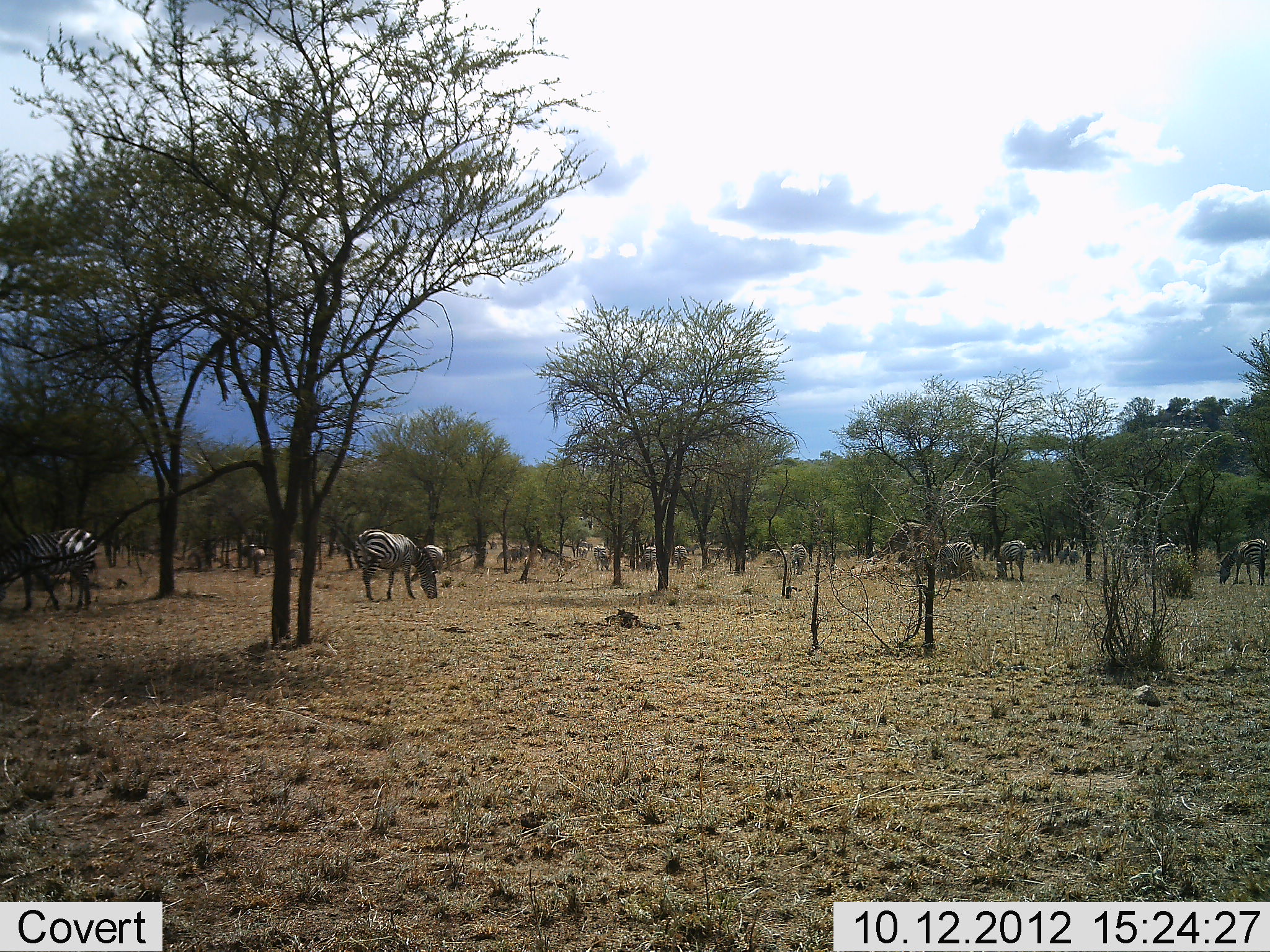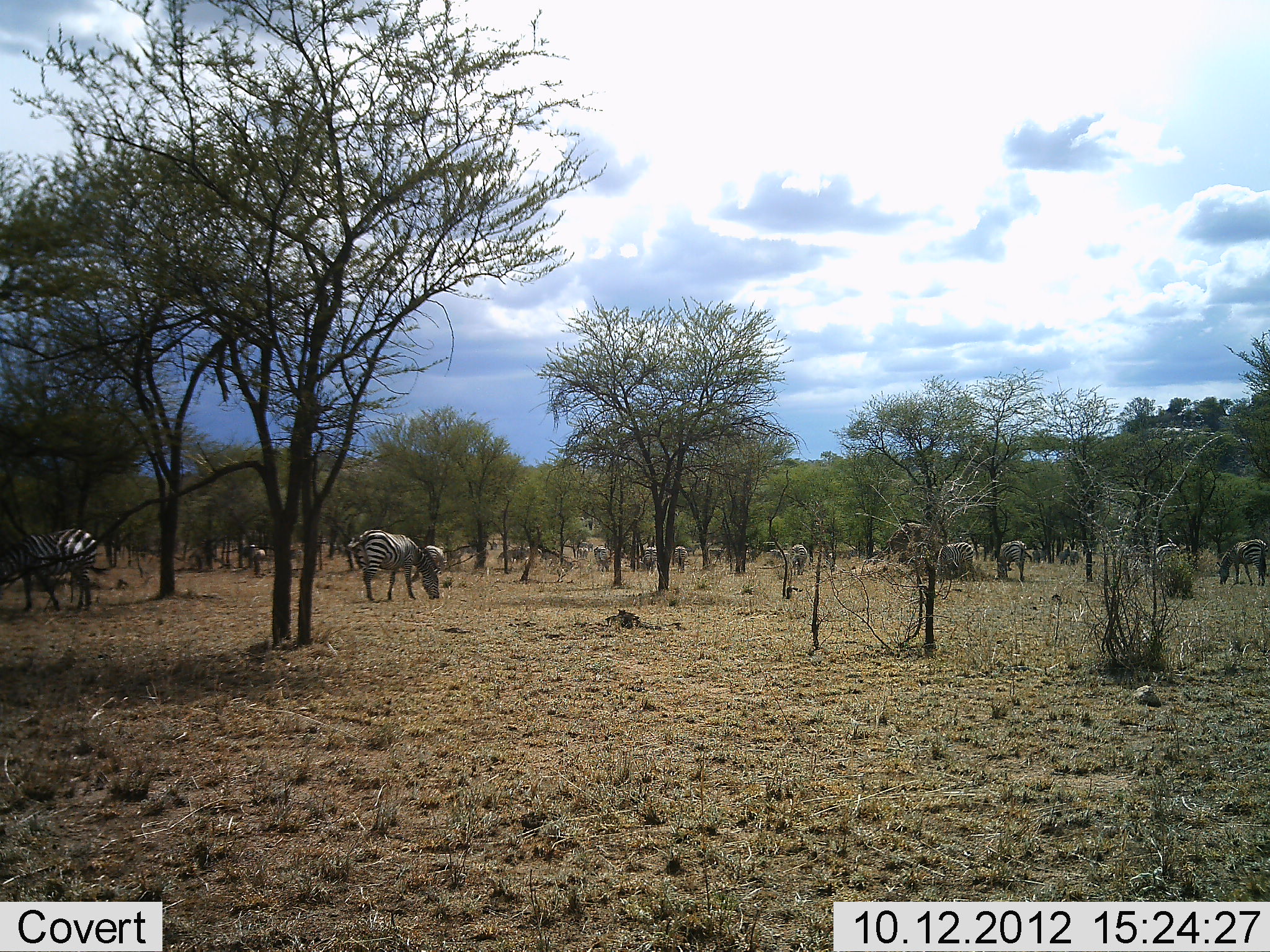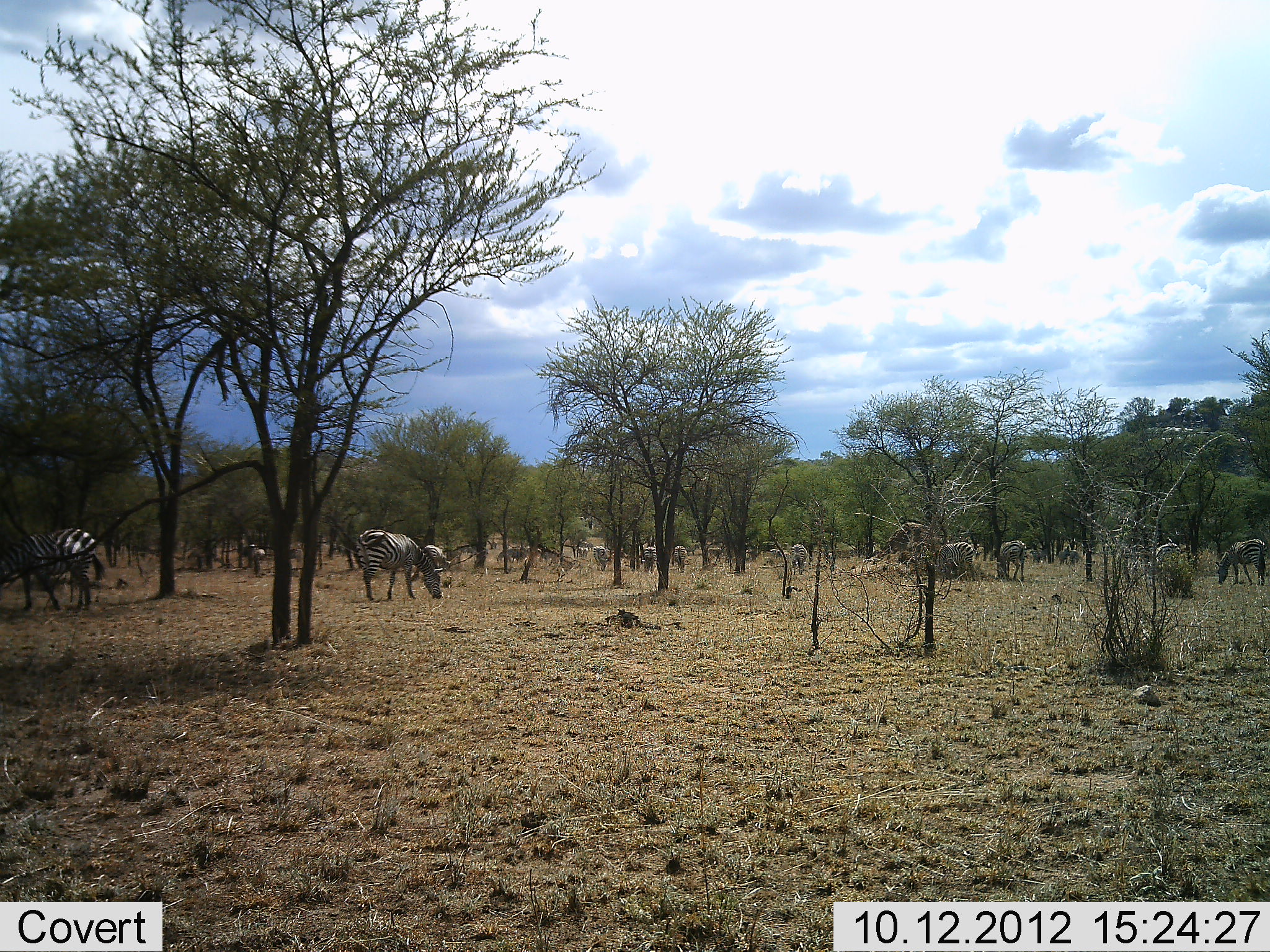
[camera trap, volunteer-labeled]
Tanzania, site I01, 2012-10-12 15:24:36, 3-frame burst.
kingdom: Animalia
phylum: Chordata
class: Mammalia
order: Perissodactyla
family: Equidae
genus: Equus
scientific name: Equus quagga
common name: plains zebra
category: zebra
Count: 11-50.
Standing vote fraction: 60%.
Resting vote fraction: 0%.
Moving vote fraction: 0%.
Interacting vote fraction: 0%.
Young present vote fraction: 0%.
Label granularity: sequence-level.